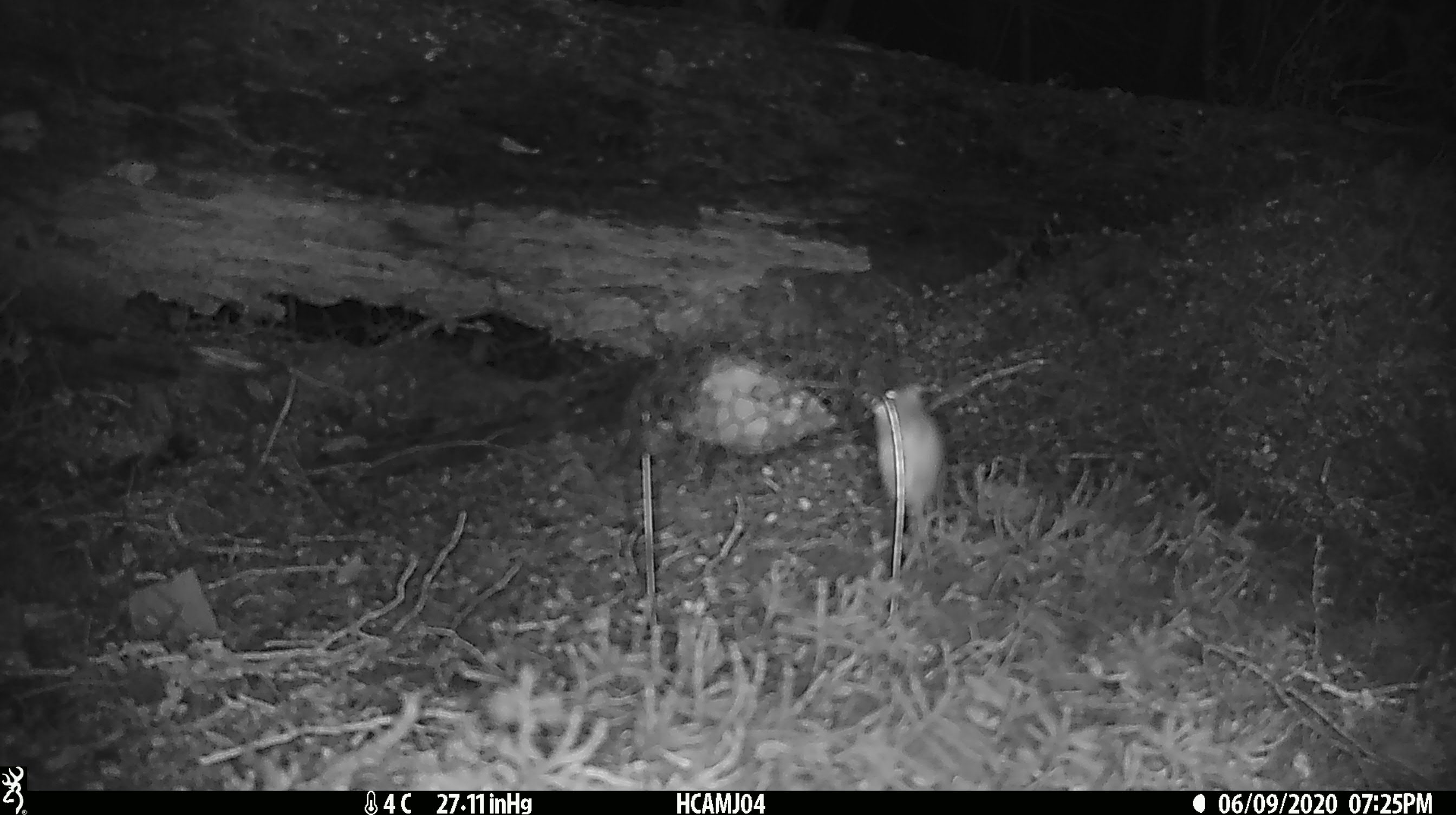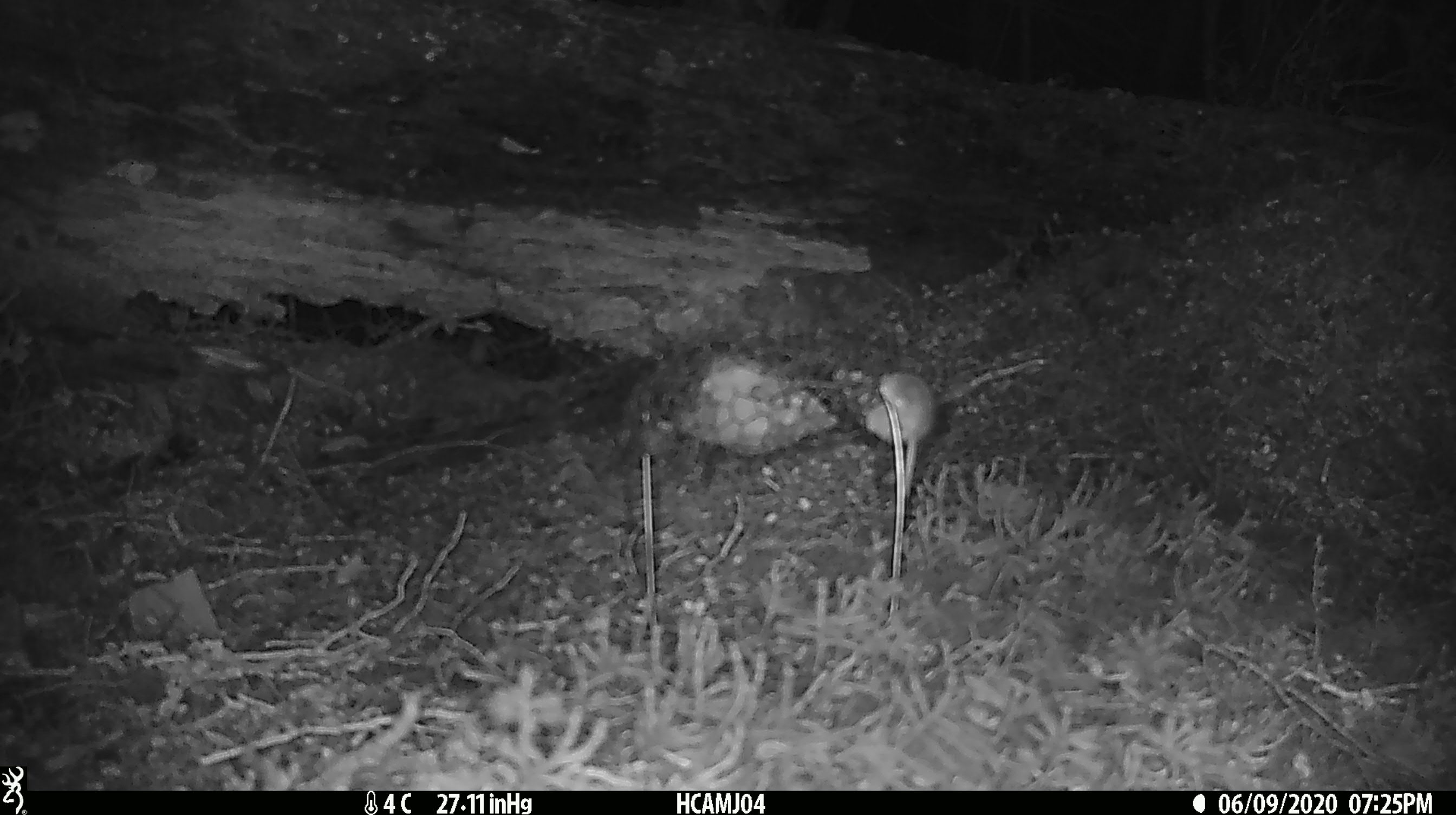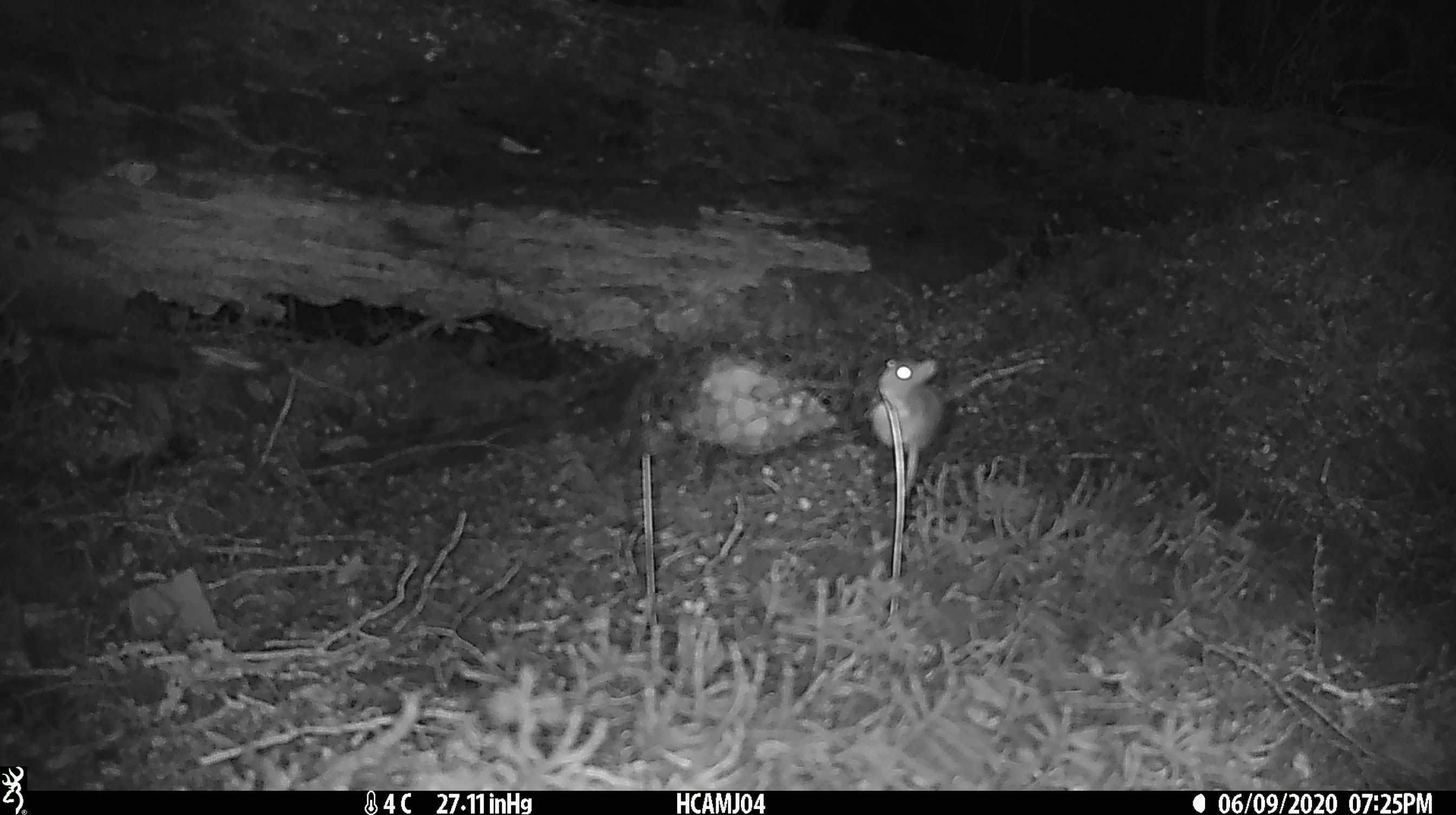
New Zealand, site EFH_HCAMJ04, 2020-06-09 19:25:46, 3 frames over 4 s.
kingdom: Animalia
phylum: Chordata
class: Mammalia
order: Rodentia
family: Muridae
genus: Mus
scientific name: Mus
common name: mouse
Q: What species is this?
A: Mouse (Mus).